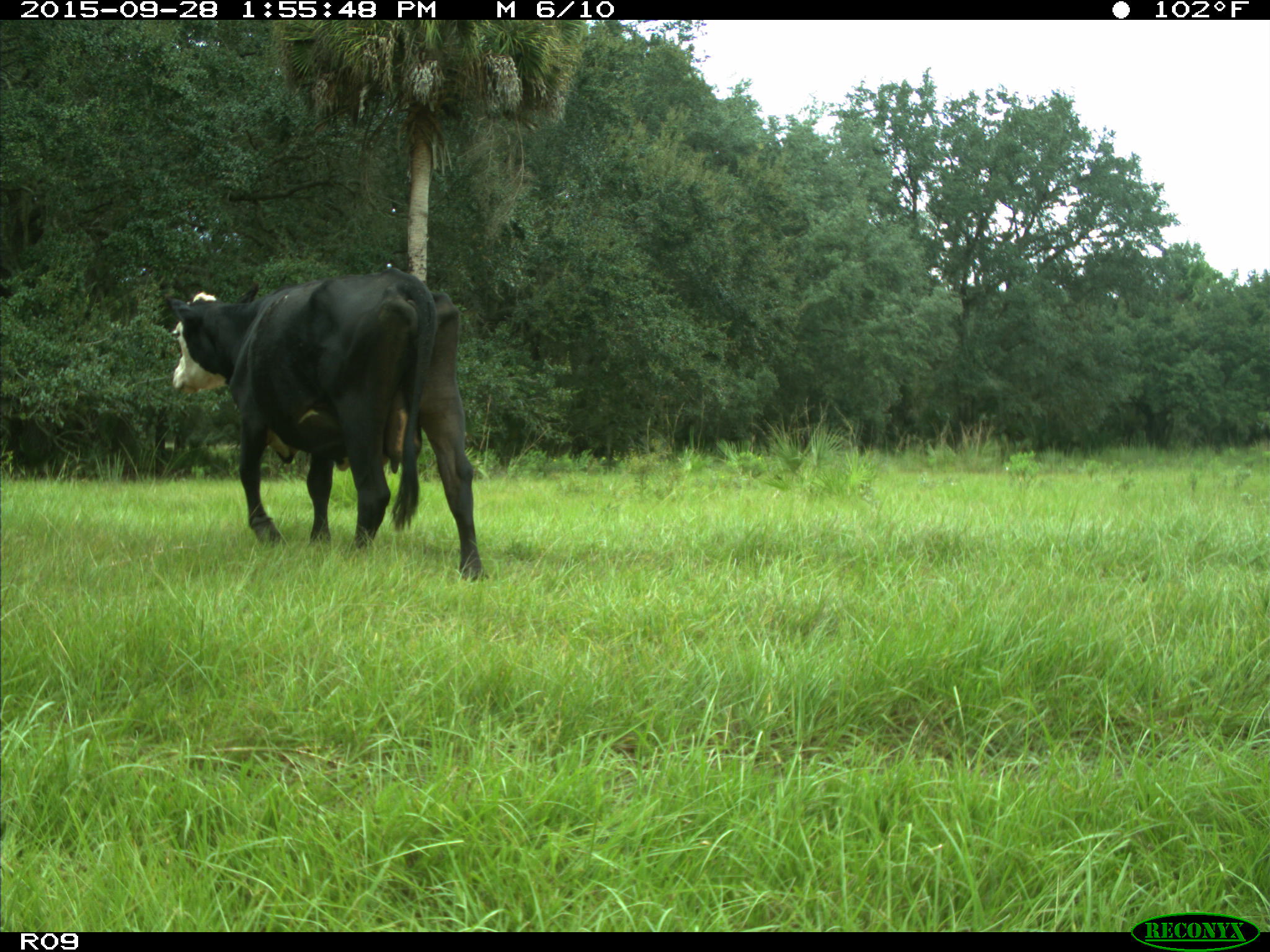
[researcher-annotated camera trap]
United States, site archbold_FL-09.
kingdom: Animalia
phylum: Chordata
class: Mammalia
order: Artiodactyla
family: Bovidae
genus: Bos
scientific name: Bos taurus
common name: domestic cow